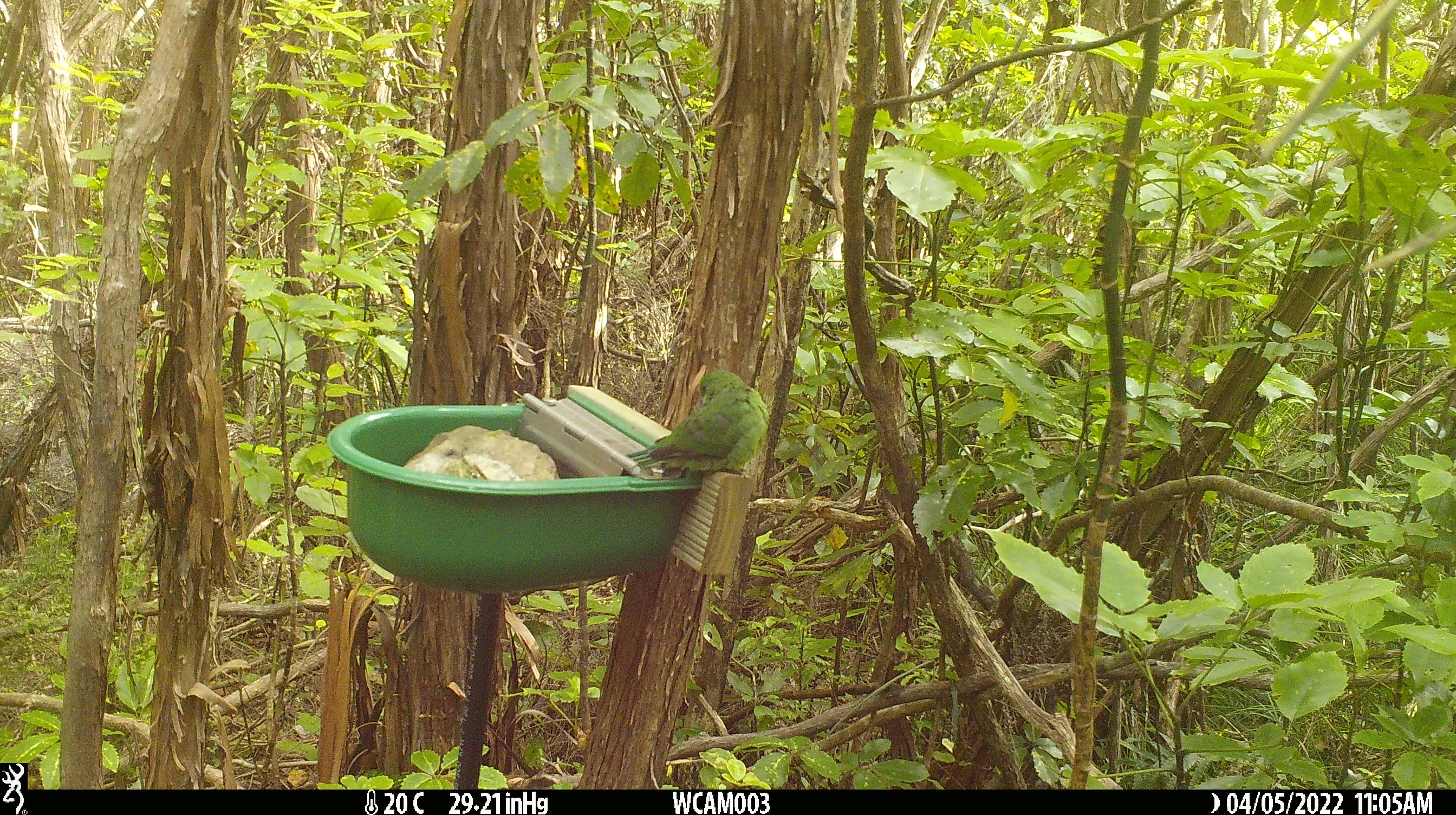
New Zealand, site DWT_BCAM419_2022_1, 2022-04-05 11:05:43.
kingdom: Animalia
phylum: Chordata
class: Aves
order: Psittaciformes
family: Psittaculidae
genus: Cyanoramphus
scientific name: Cyanoramphus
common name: parakeet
Parakeet (Cyanoramphus).